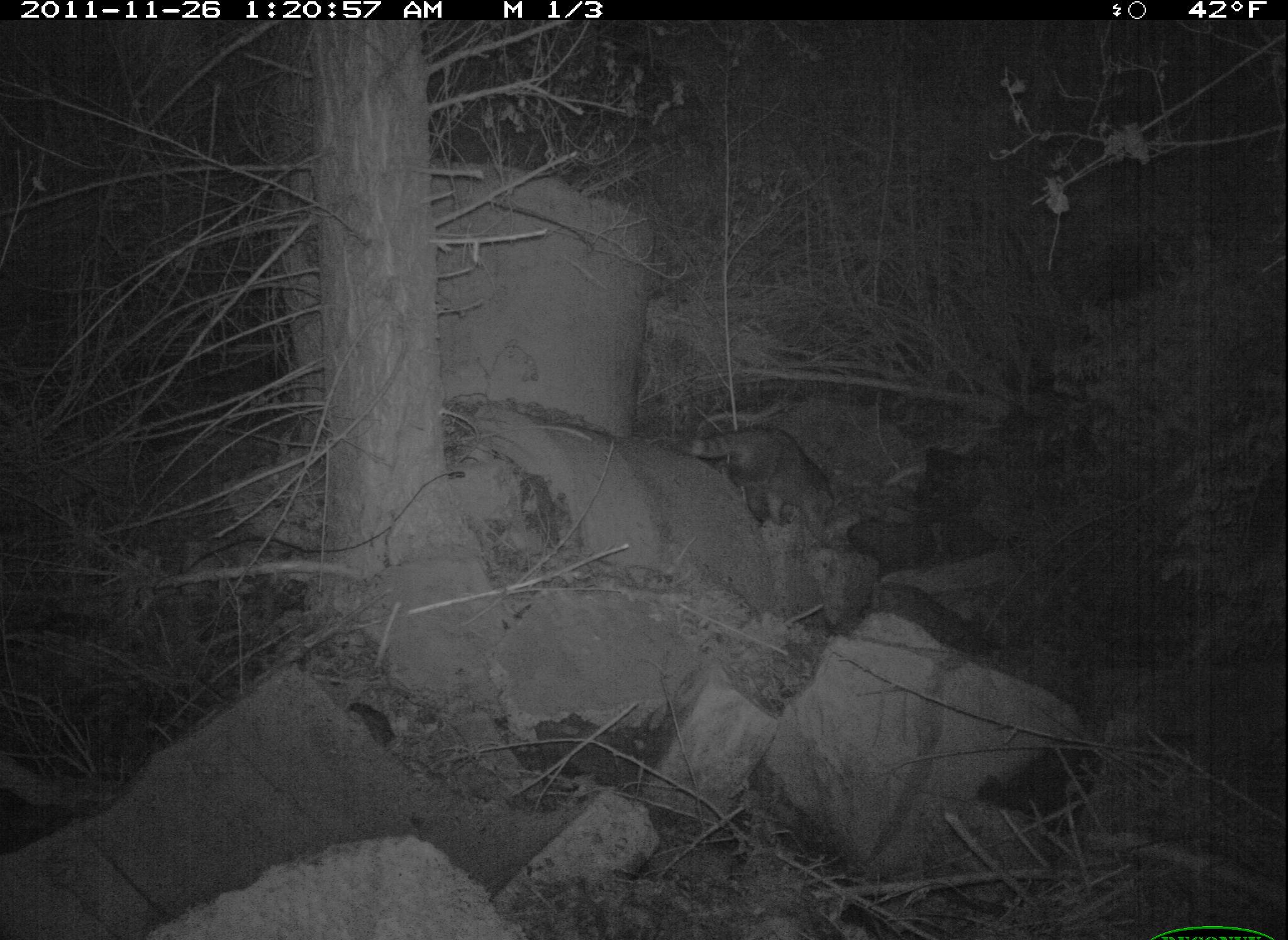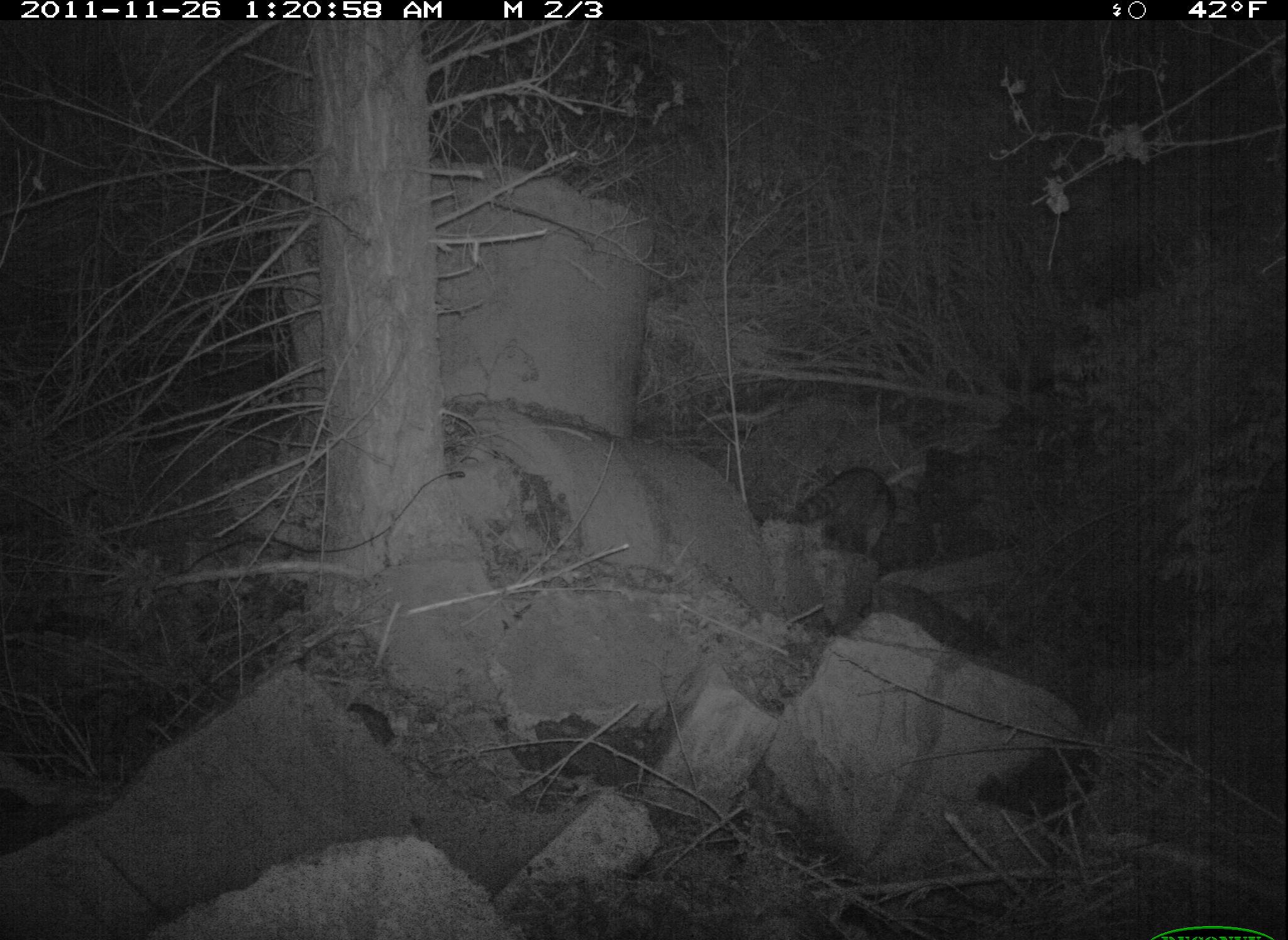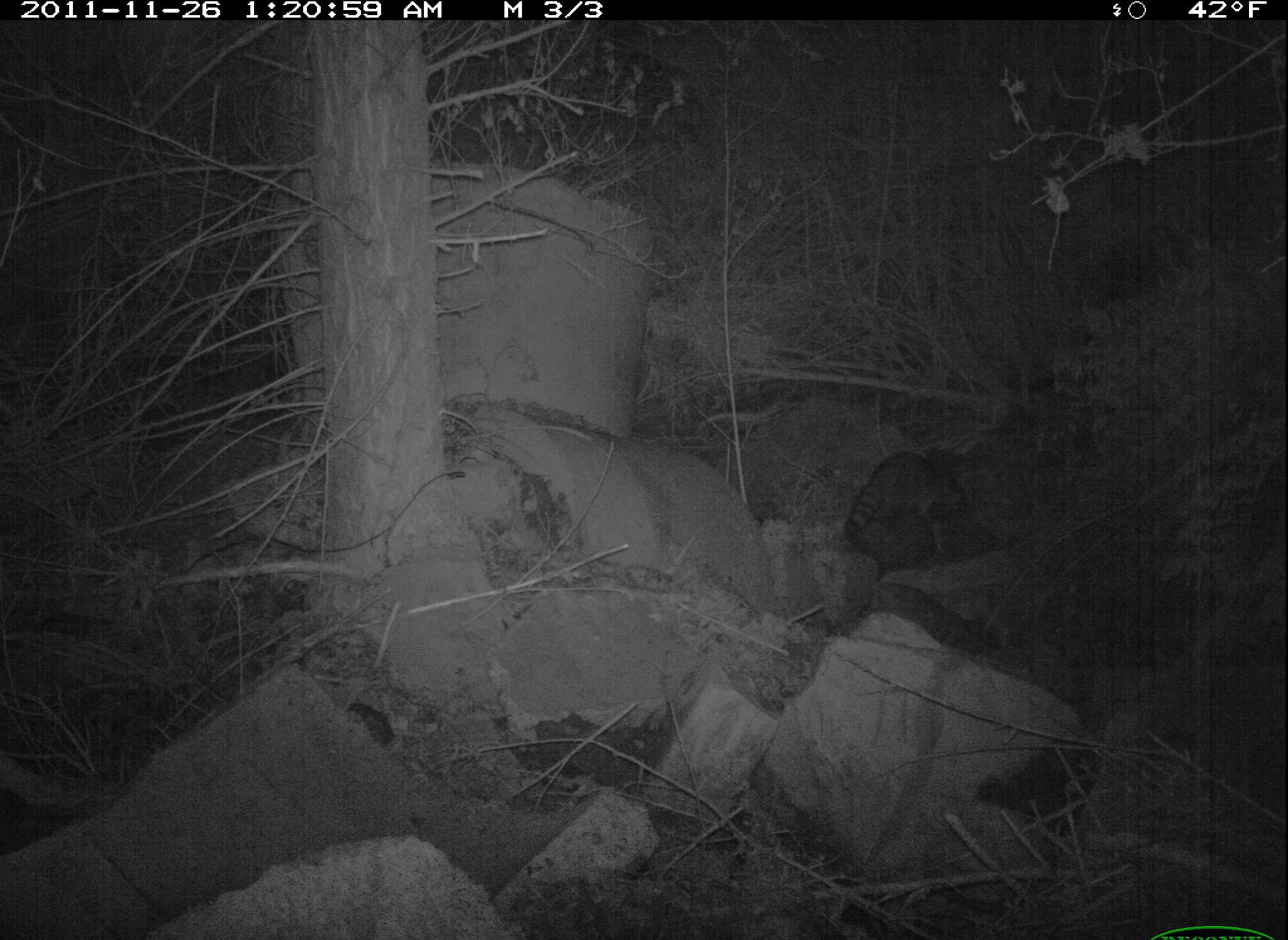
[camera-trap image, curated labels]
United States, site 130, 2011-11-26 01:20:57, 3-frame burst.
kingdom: Animalia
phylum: Chordata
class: Mammalia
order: Carnivora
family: Procyonidae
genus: Procyon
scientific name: Procyon lotor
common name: raccoon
Raccoon (Procyon lotor).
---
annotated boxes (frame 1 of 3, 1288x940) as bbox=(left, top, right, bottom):
raccoon: bbox=(660, 408, 847, 556)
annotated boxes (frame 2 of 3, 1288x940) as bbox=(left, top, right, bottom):
raccoon: bbox=(786, 453, 916, 578)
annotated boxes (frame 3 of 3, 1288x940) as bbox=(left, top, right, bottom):
raccoon: bbox=(831, 427, 976, 545)